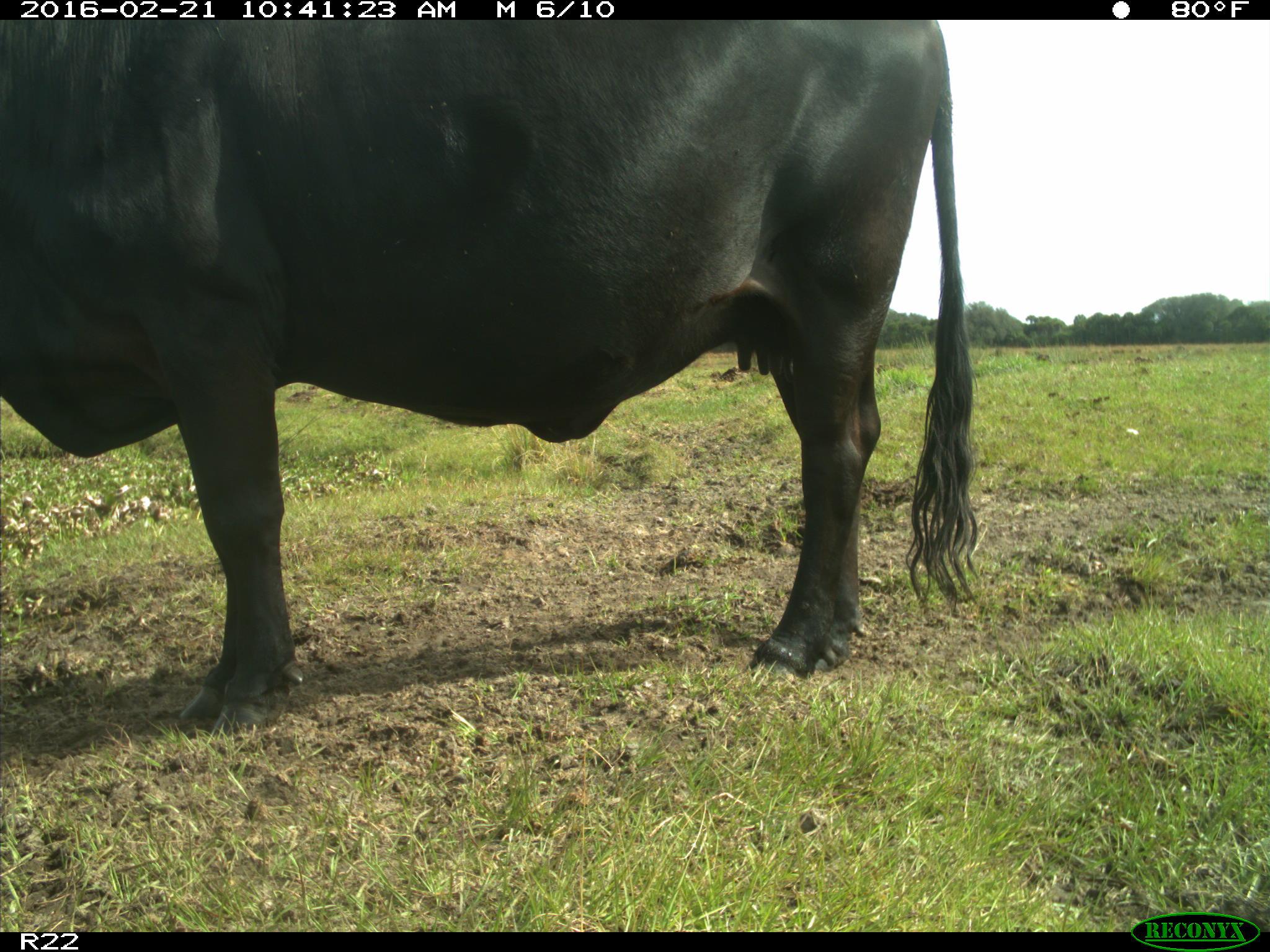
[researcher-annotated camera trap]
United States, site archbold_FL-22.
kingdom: Animalia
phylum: Chordata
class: Mammalia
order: Artiodactyla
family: Bovidae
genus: Bos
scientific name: Bos taurus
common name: domestic cow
Bos taurus (domestic cow).